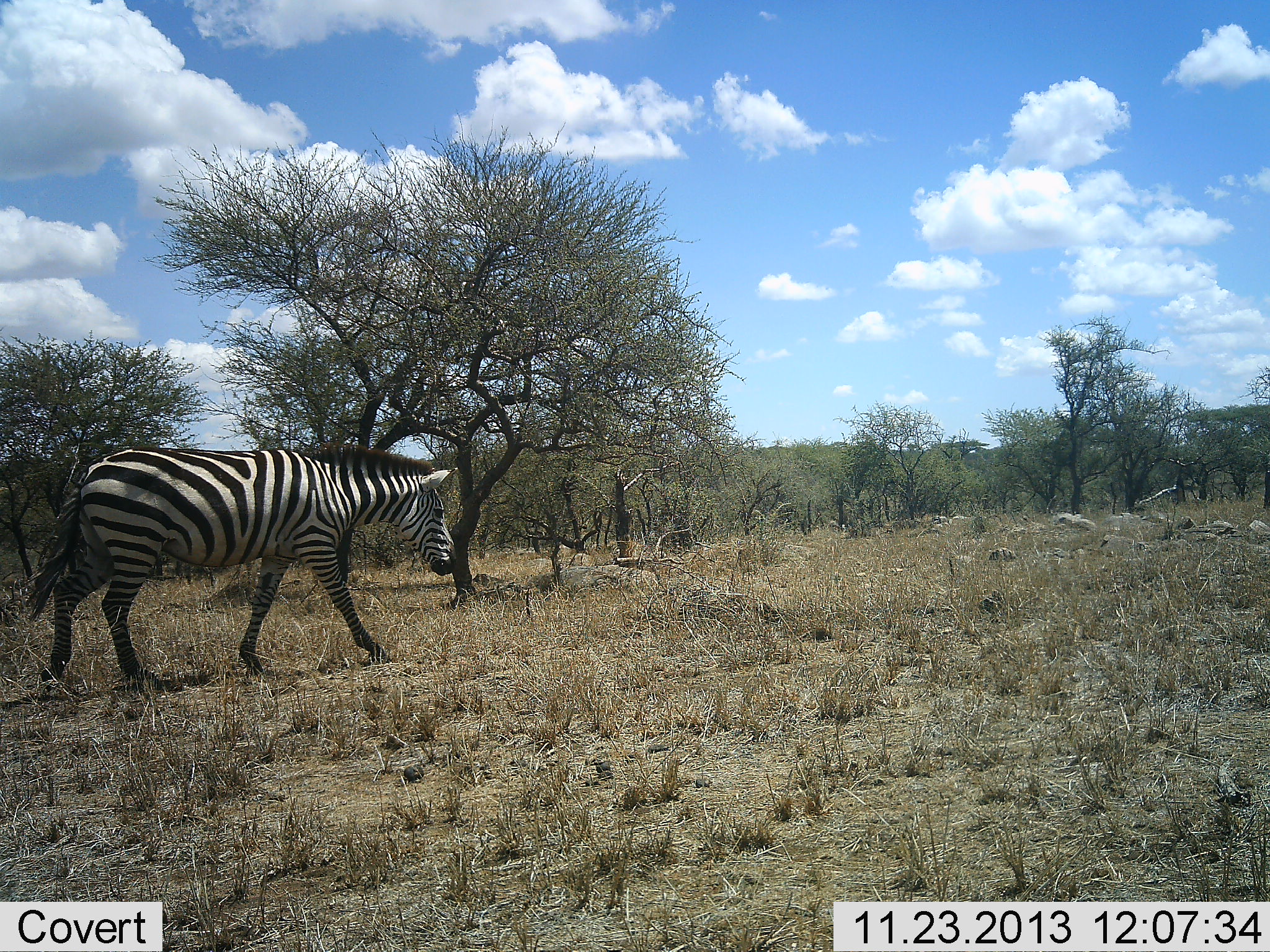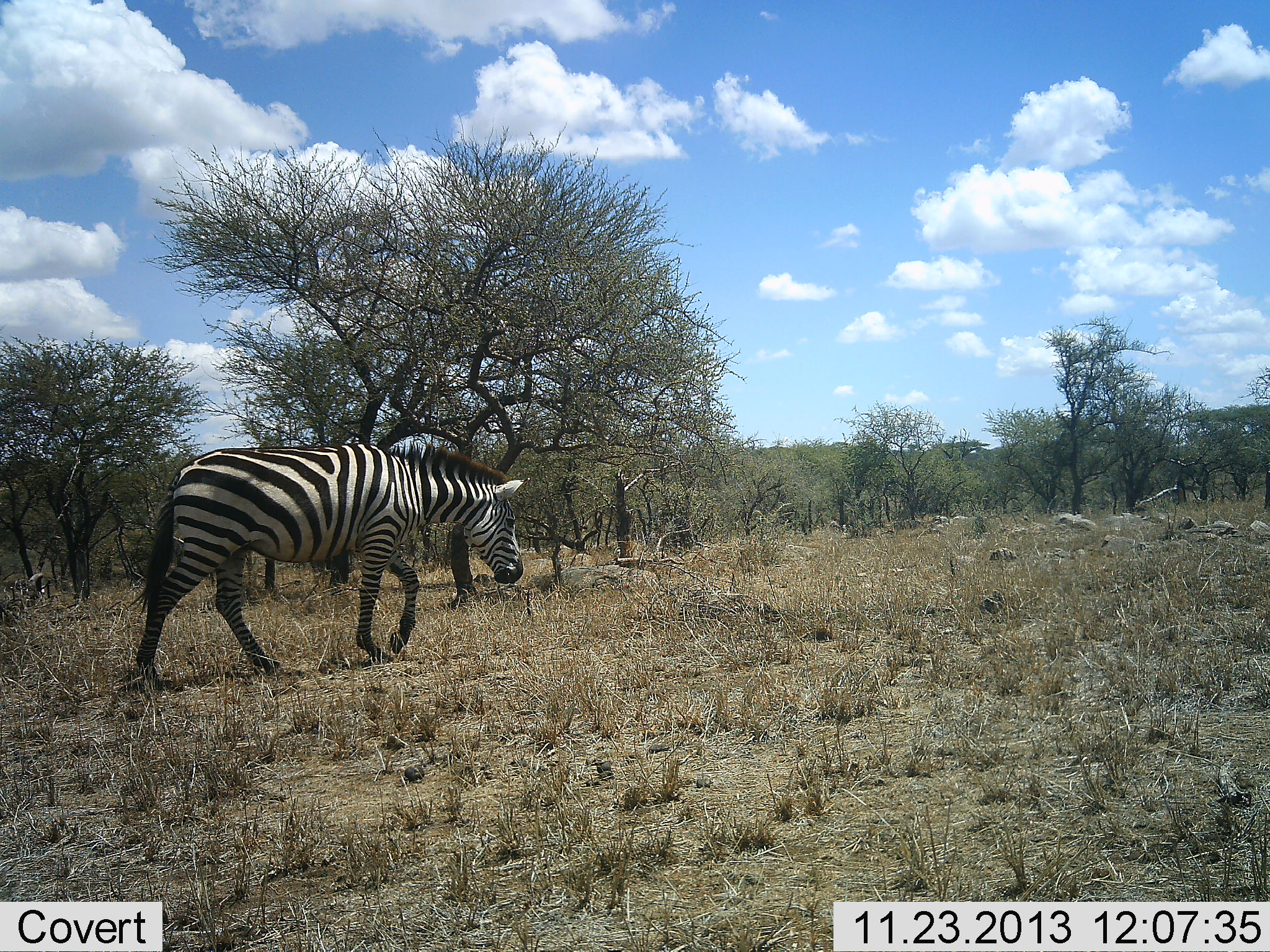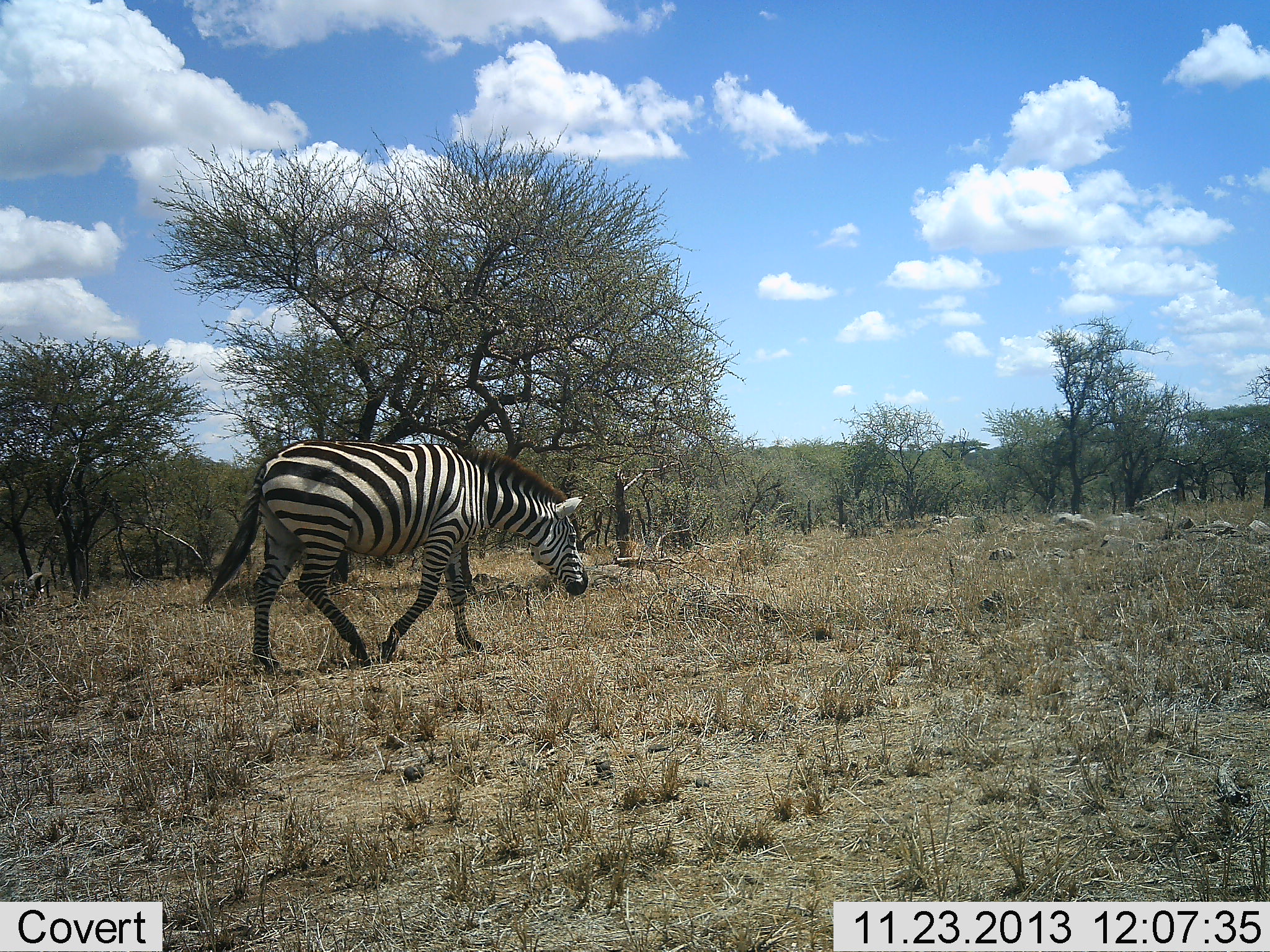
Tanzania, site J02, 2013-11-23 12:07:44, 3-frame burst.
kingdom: Animalia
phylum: Chordata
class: Mammalia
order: Perissodactyla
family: Equidae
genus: Equus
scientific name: Equus quagga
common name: plains zebra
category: zebra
Zebra (plains zebra) (Equus quagga), count 1. Behavior (volunteer vote fractions): standing 3%, resting 0%, moving 98%, interacting 0%. Young present (vote fraction): 0%. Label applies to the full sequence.